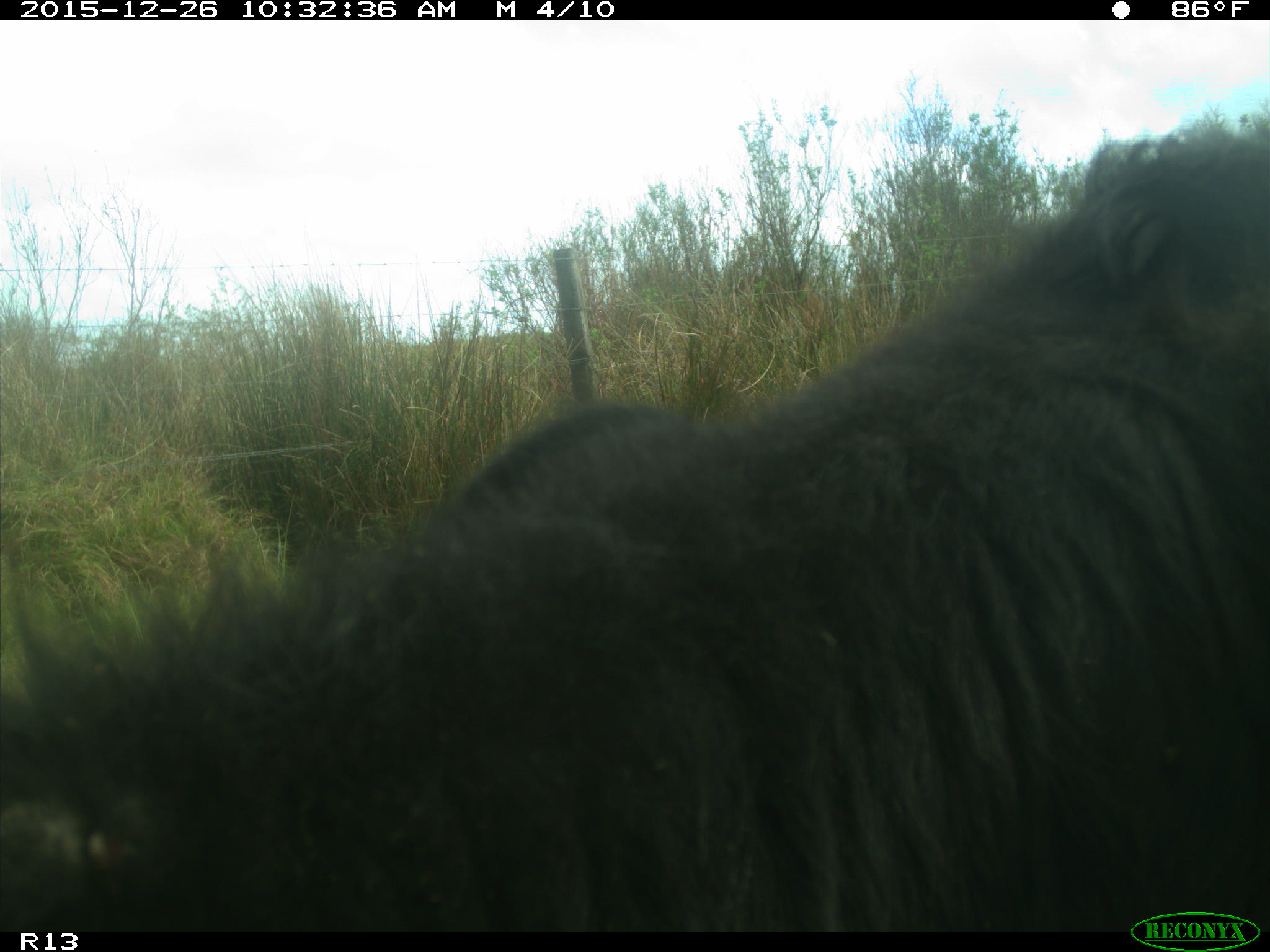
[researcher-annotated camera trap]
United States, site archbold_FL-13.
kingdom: Animalia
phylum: Chordata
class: Mammalia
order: Artiodactyla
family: Bovidae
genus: Bos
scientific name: Bos taurus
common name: domestic cow